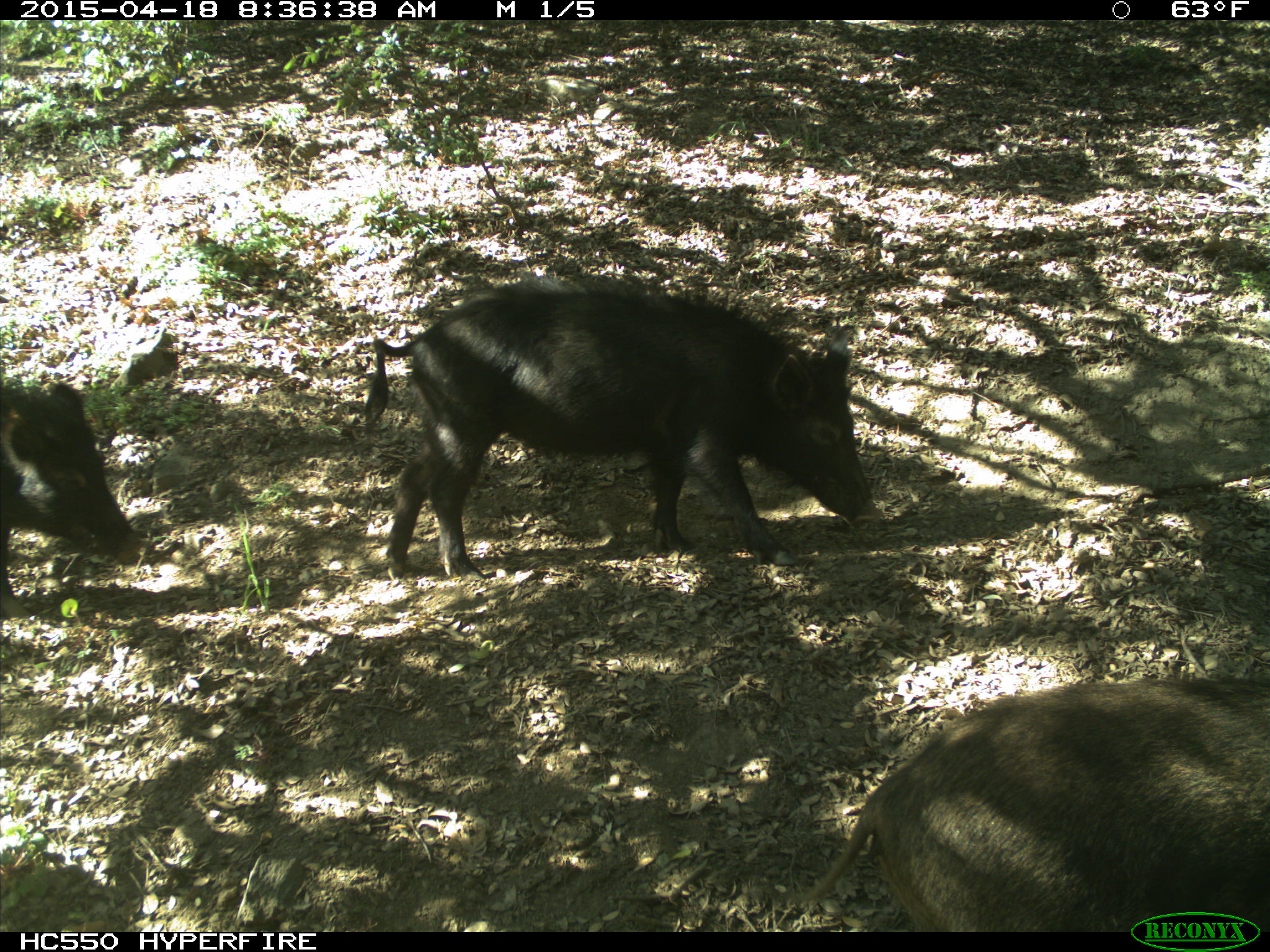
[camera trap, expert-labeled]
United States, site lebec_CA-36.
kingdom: Animalia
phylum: Chordata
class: Mammalia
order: Artiodactyla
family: Suidae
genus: Sus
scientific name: Sus scrofa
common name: wild boar